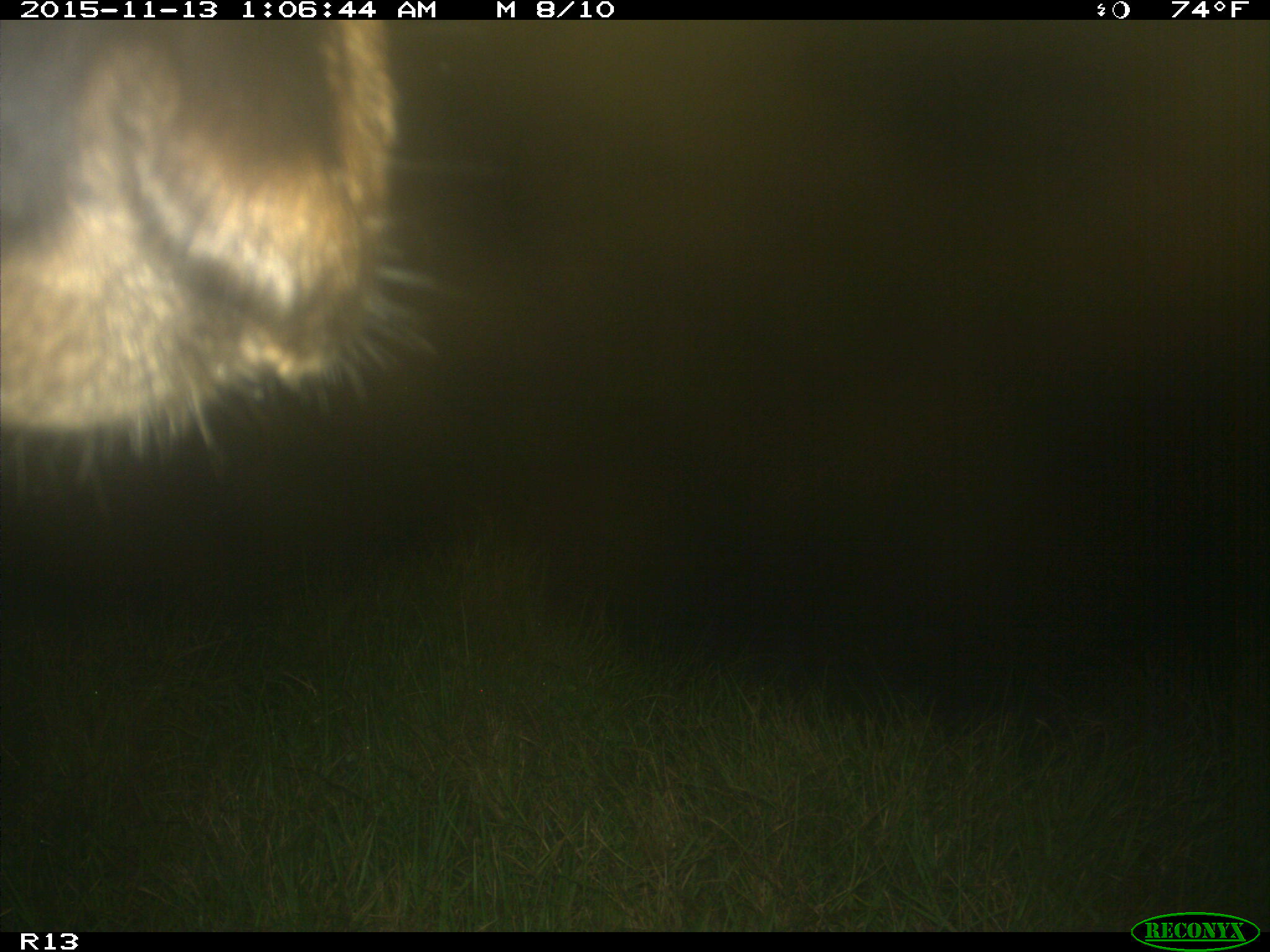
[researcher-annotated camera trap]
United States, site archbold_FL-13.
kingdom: Animalia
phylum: Chordata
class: Mammalia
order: Artiodactyla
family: Bovidae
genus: Bos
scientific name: Bos taurus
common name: domestic cow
Bos taurus (domestic cow).